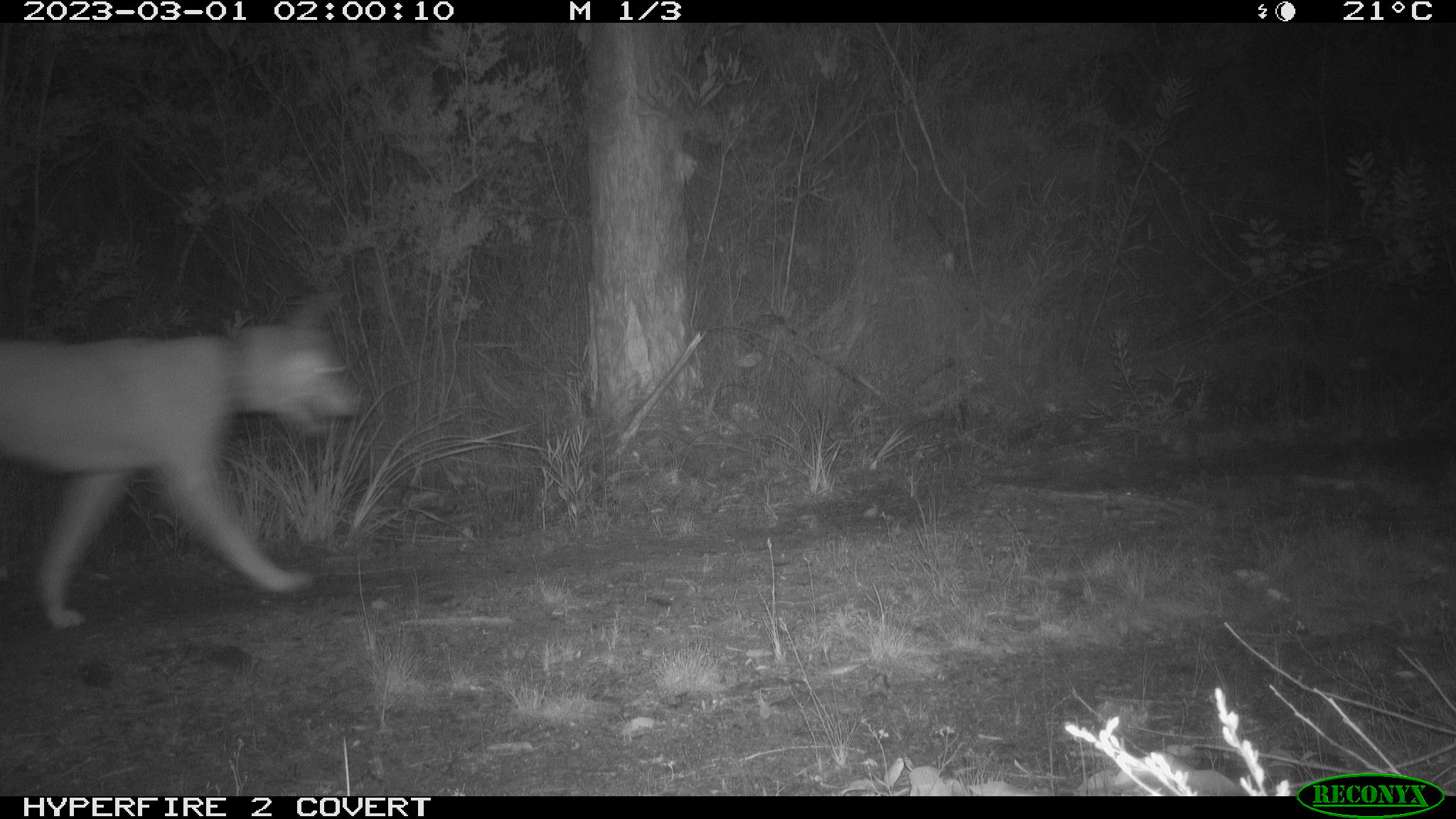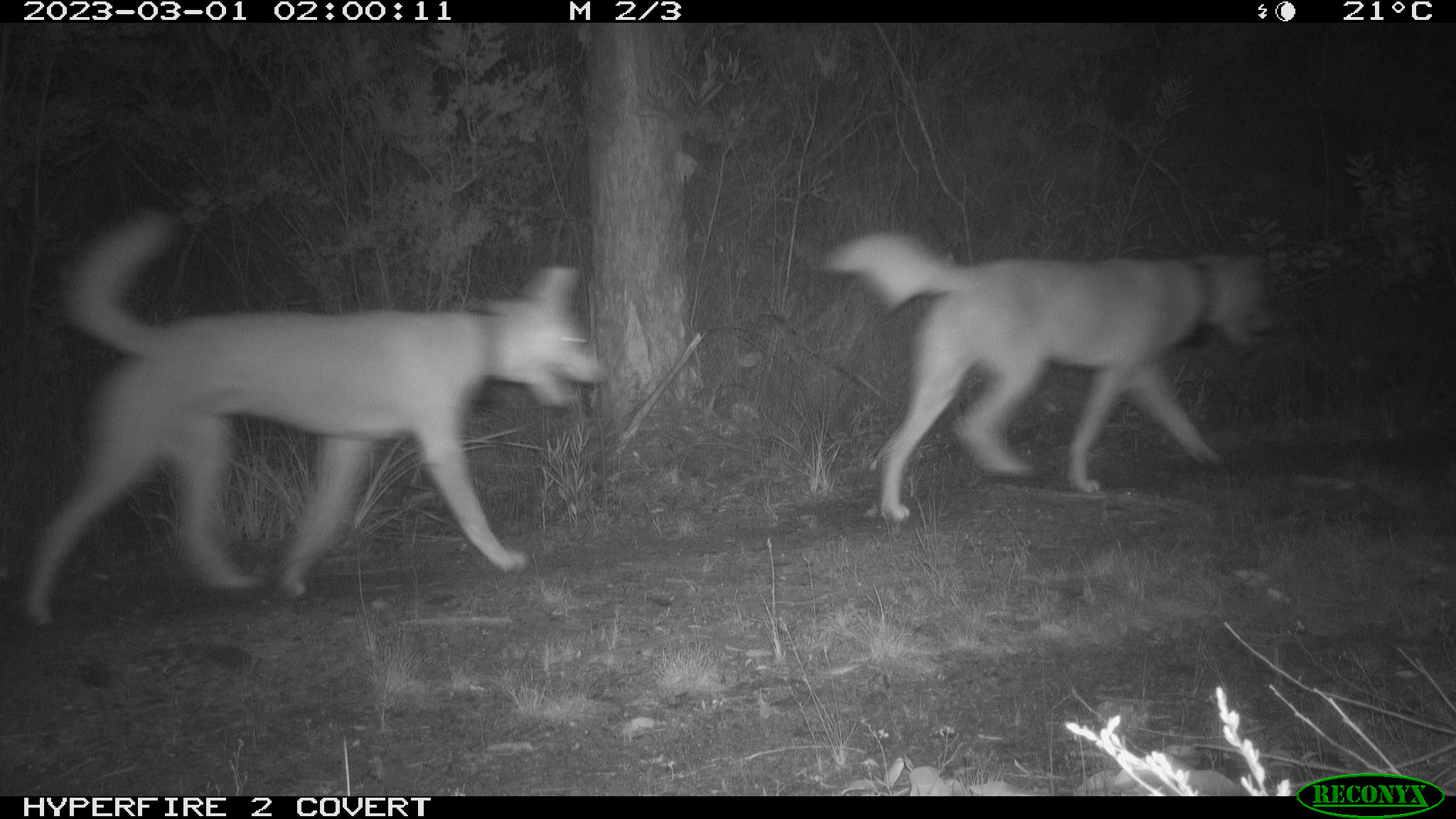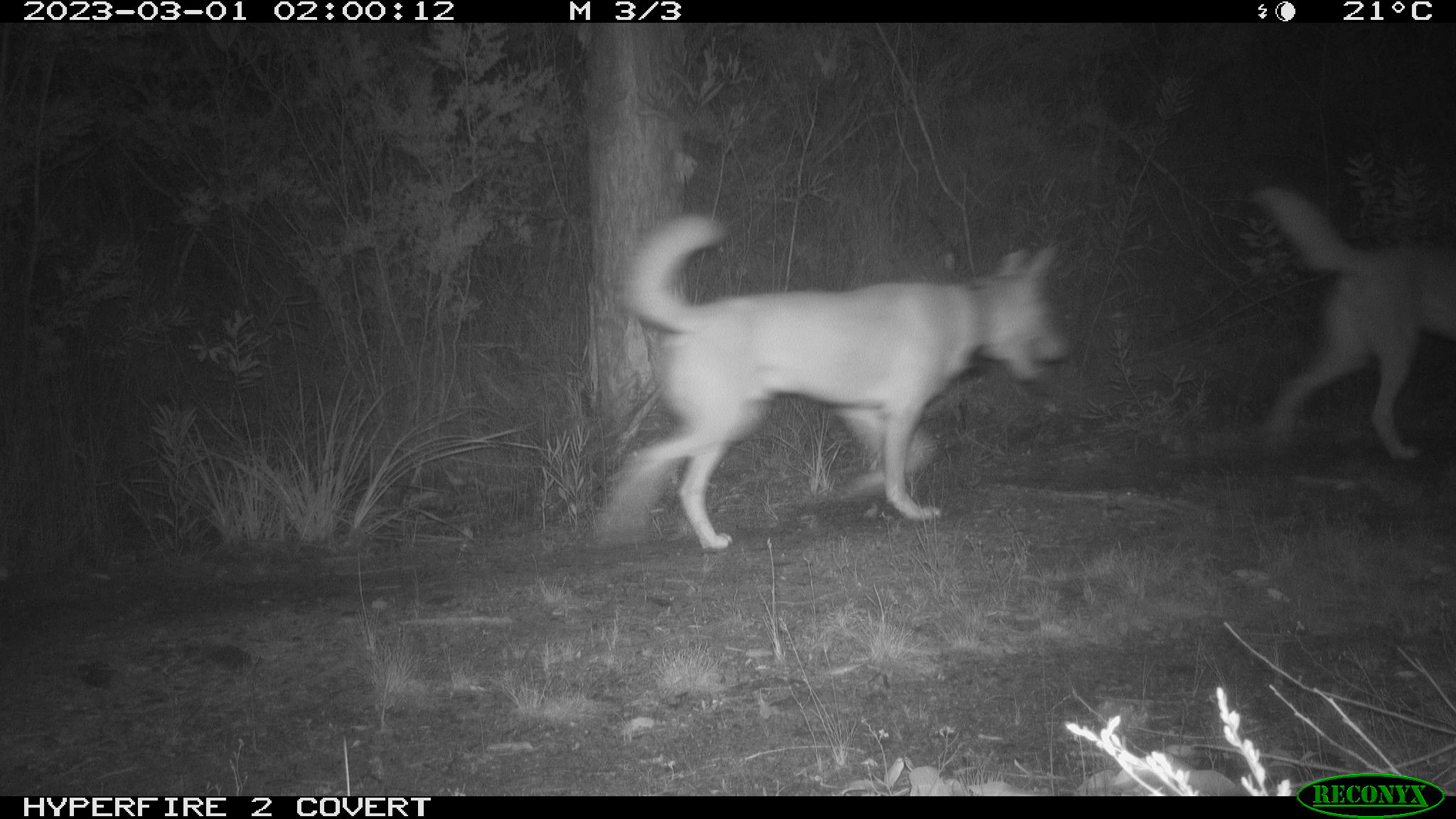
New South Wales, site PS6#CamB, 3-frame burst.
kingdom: Animalia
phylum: Chordata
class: Mammalia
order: Carnivora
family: Canidae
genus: Canis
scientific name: Canis familiaris dingo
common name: dingo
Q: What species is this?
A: Dingo (Canis familiaris dingo).